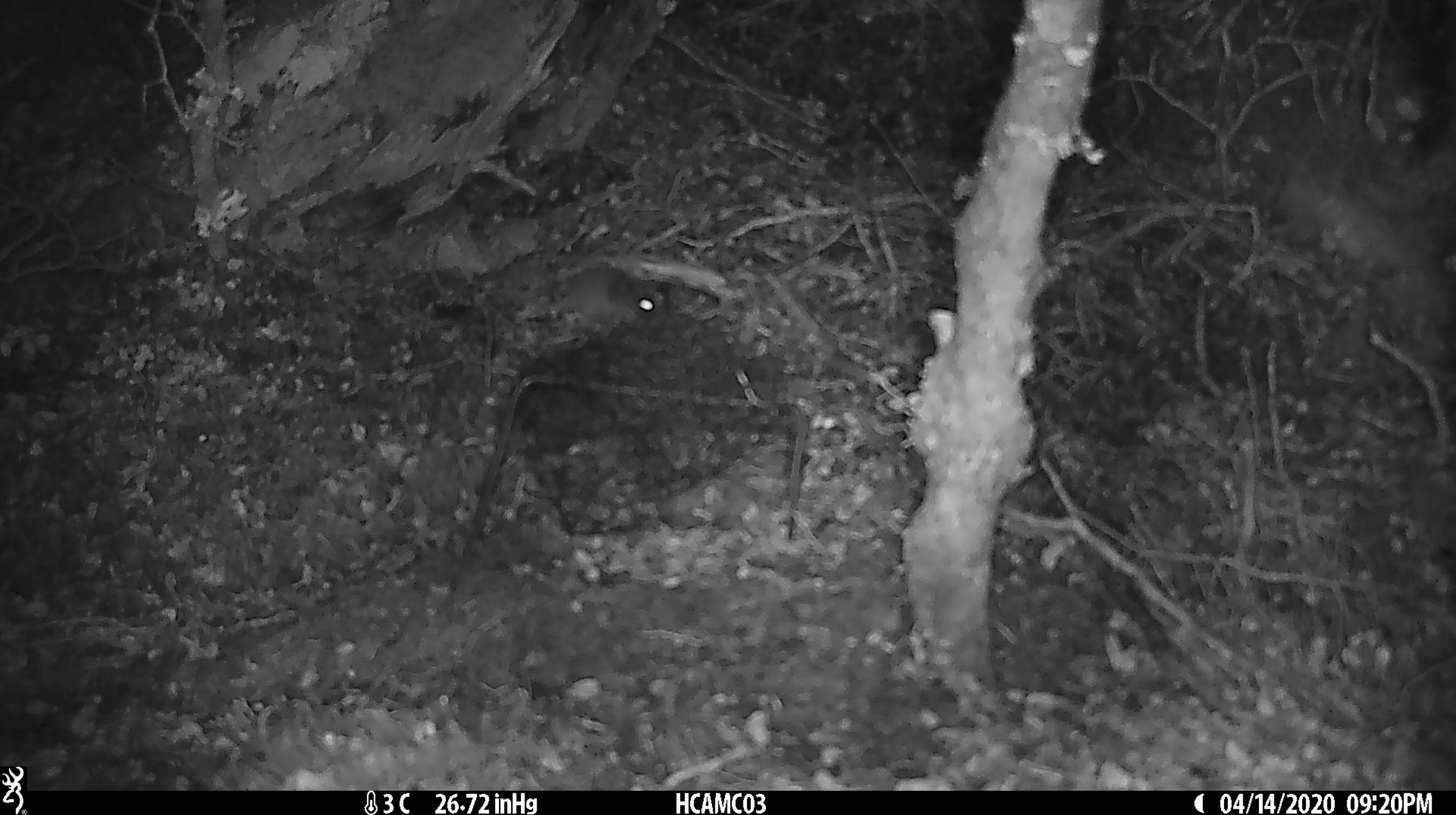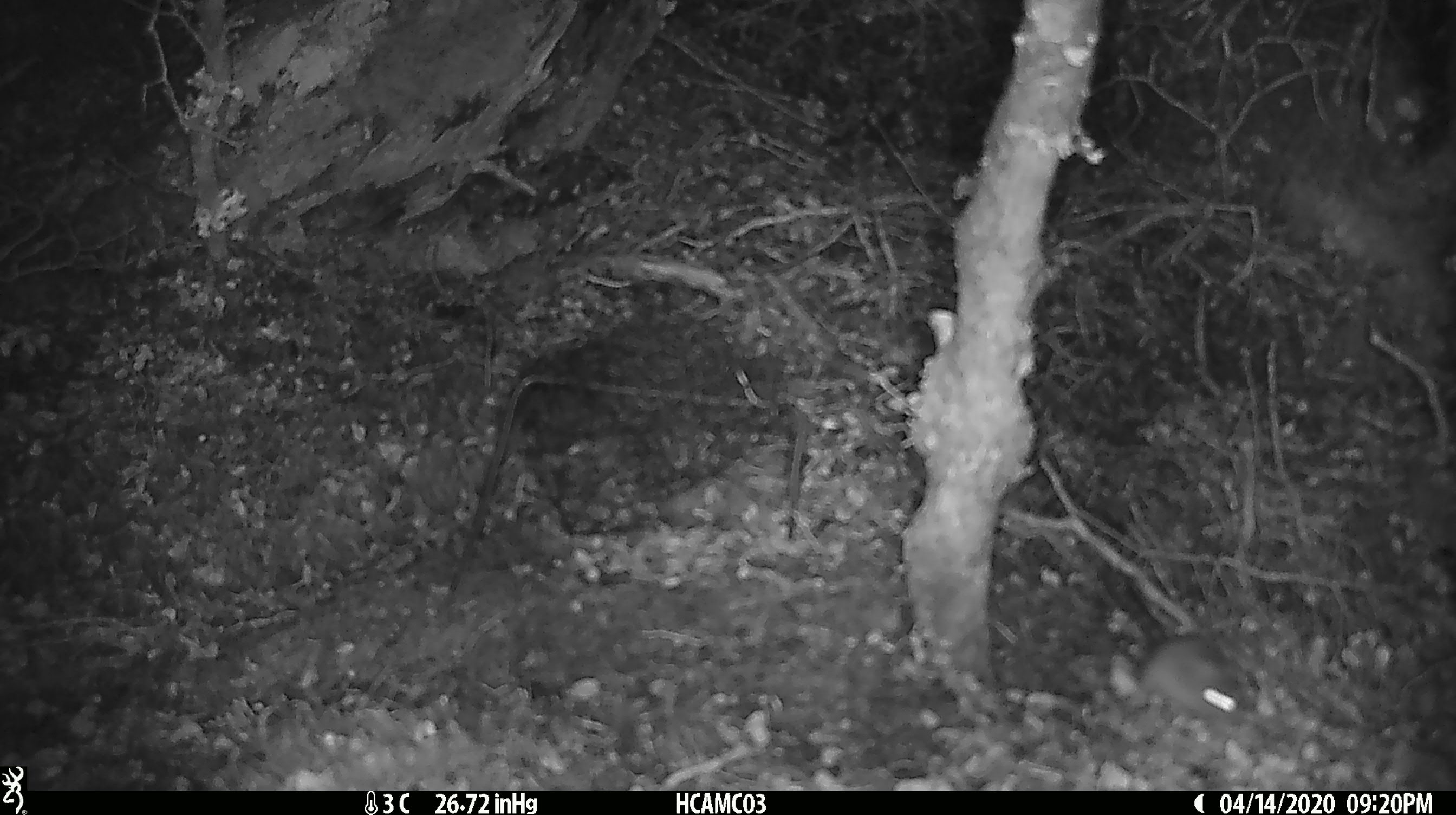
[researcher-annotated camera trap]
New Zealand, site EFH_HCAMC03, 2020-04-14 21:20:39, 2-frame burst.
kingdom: Animalia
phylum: Chordata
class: Mammalia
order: Rodentia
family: Muridae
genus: Mus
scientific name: Mus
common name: mouse